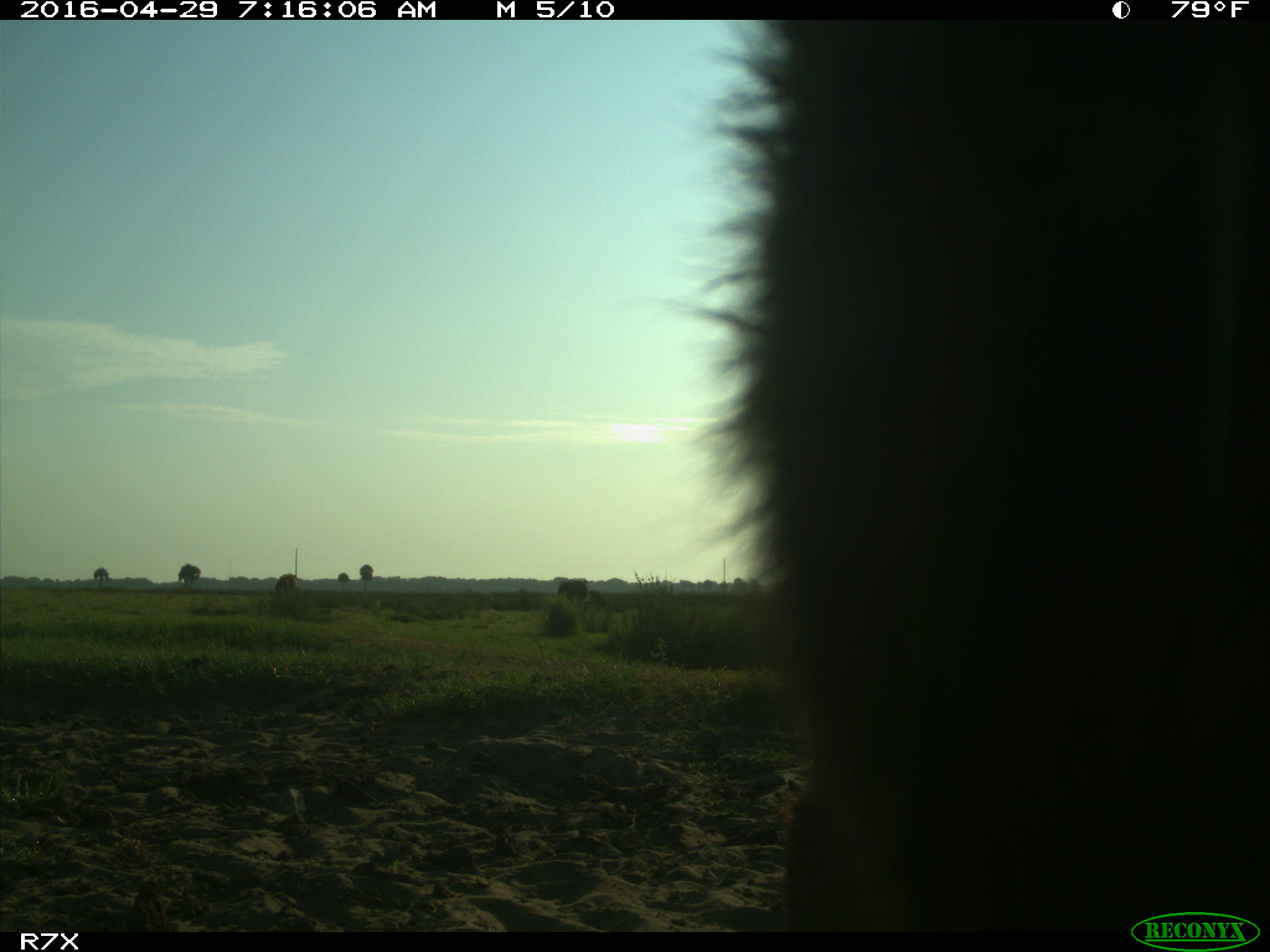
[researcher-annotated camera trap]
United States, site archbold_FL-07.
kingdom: Animalia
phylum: Chordata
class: Mammalia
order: Artiodactyla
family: Bovidae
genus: Bos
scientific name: Bos taurus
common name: domestic cow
Bos taurus (domestic cow).